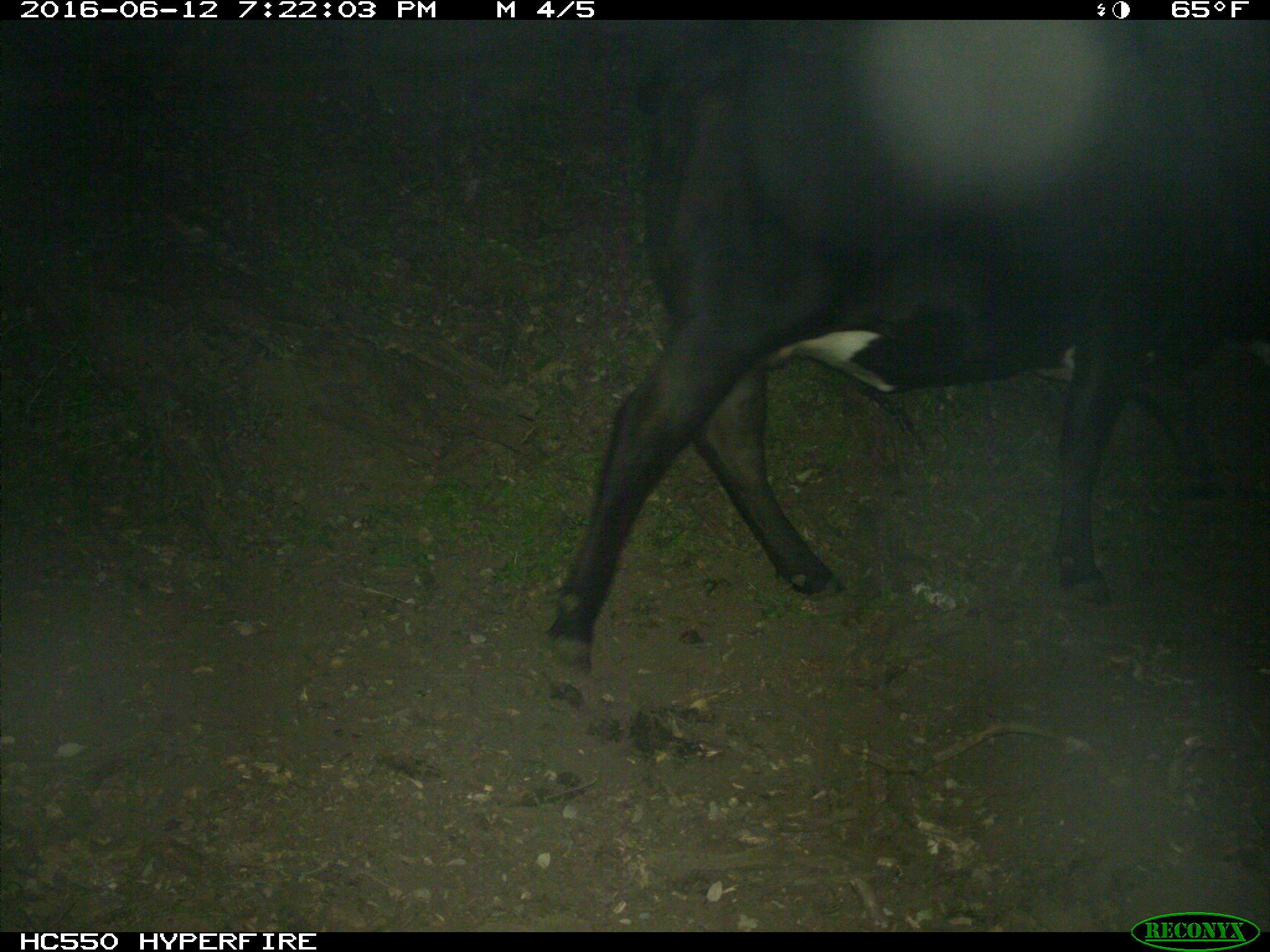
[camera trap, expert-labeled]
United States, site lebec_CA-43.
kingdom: Animalia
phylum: Chordata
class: Mammalia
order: Artiodactyla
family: Bovidae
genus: Bos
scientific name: Bos taurus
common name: domestic cow